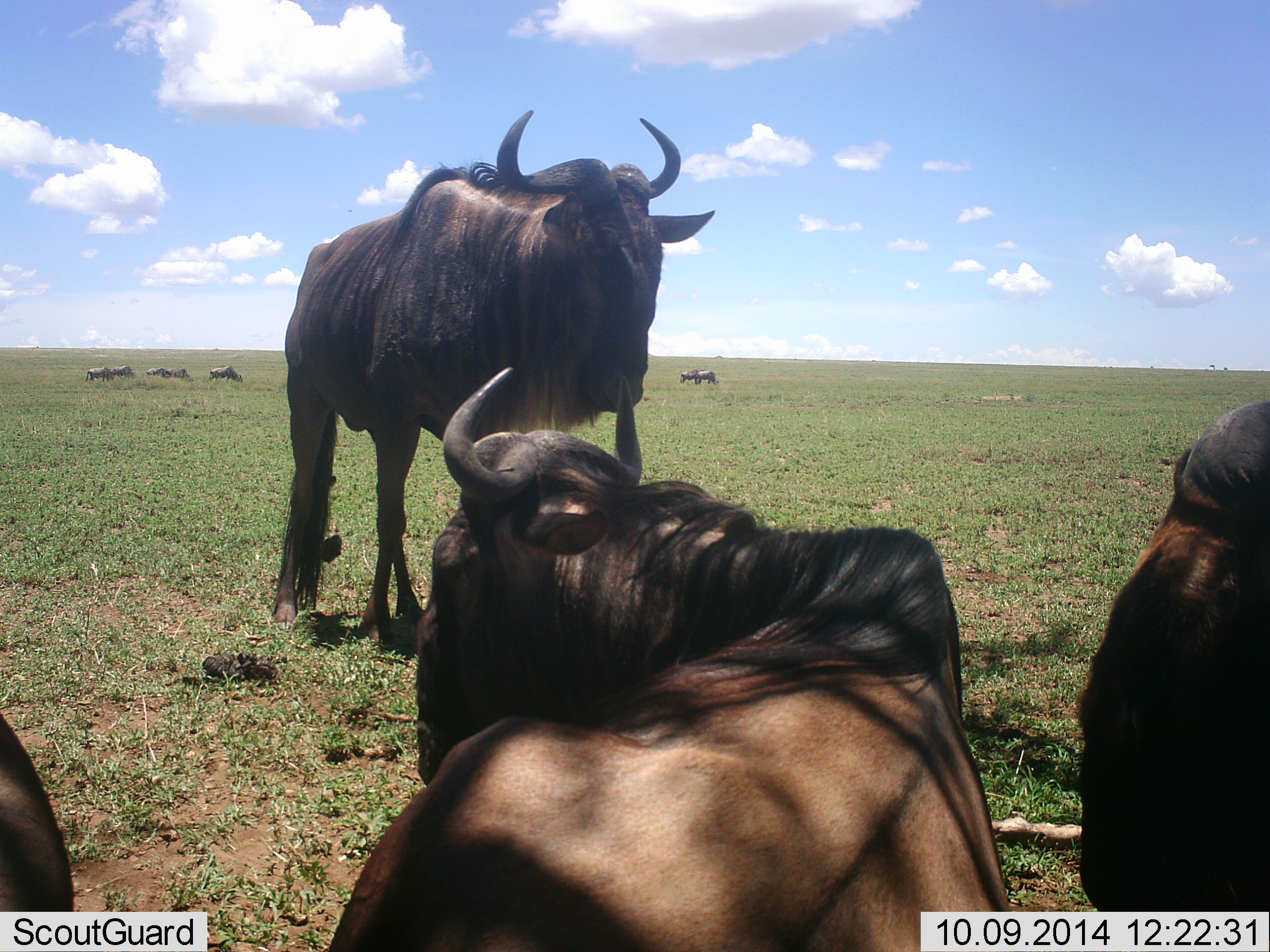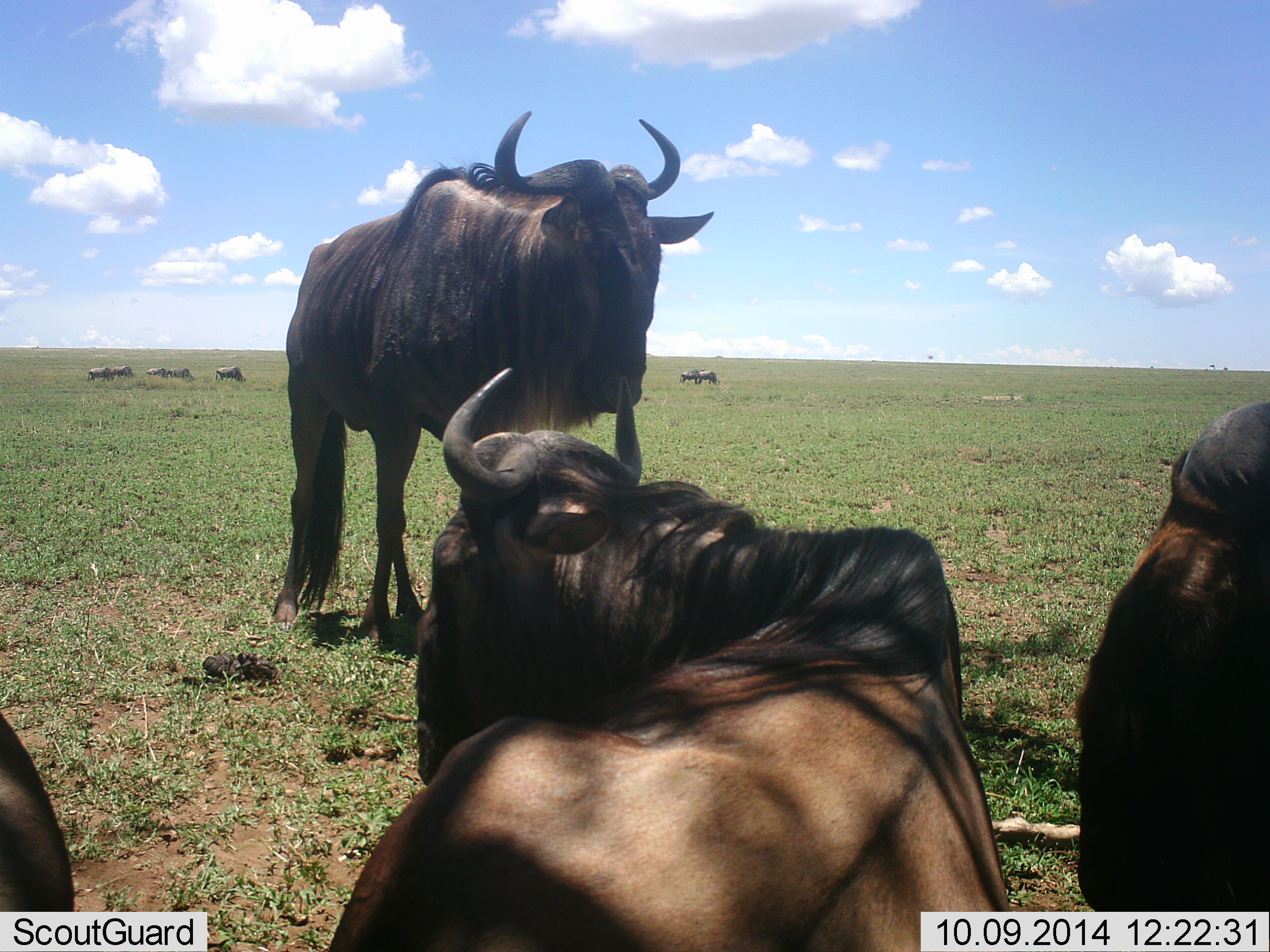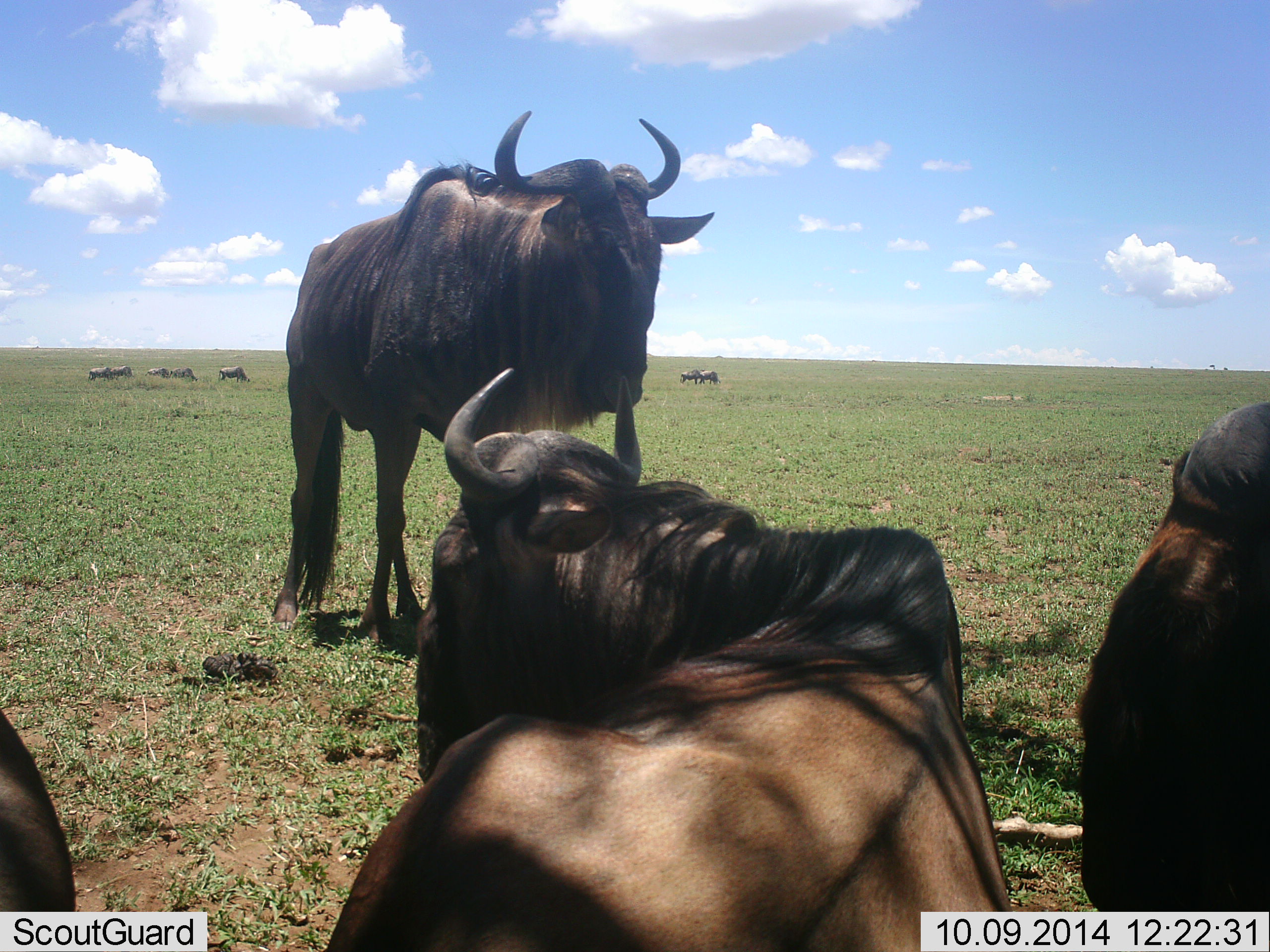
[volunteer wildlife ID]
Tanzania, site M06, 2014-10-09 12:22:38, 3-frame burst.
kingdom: Animalia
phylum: Chordata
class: Mammalia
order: Artiodactyla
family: Bovidae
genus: Connochaetes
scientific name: Connochaetes taurinus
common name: blue wildebeest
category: wildebeest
Wildebeest (blue wildebeest) (Connochaetes taurinus), count 10. Behavior (volunteer vote fractions): standing 80%, resting 70%, moving 30%, interacting 0%. Young present (vote fraction): 0%. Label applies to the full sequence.